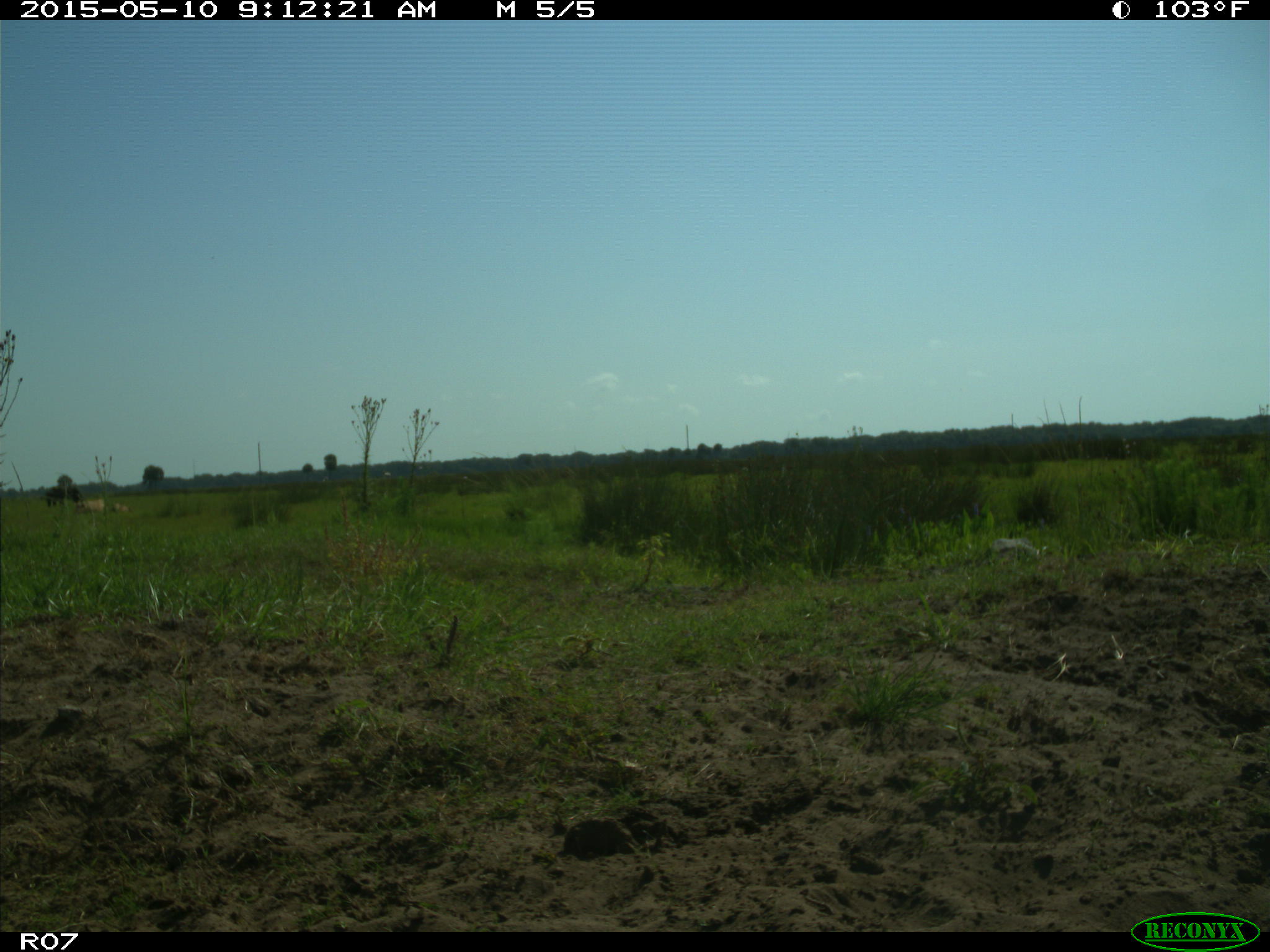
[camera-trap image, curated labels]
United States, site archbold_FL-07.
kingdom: Animalia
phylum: Chordata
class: Mammalia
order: Artiodactyla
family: Bovidae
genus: Bos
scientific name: Bos taurus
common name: domestic cow